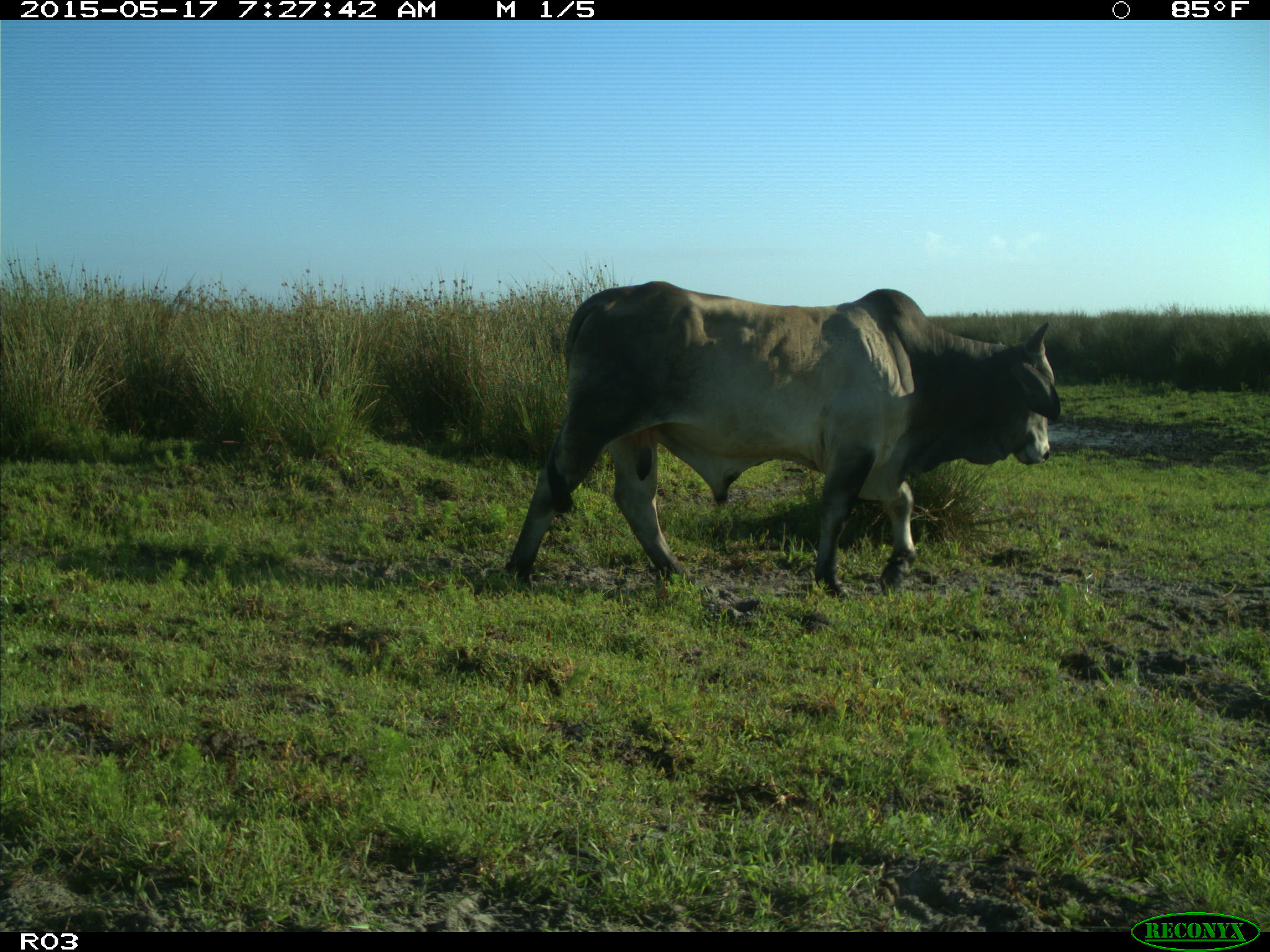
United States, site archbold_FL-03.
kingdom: Animalia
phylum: Chordata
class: Mammalia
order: Artiodactyla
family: Bovidae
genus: Bos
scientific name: Bos taurus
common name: domestic cow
Bos taurus (domestic cow).